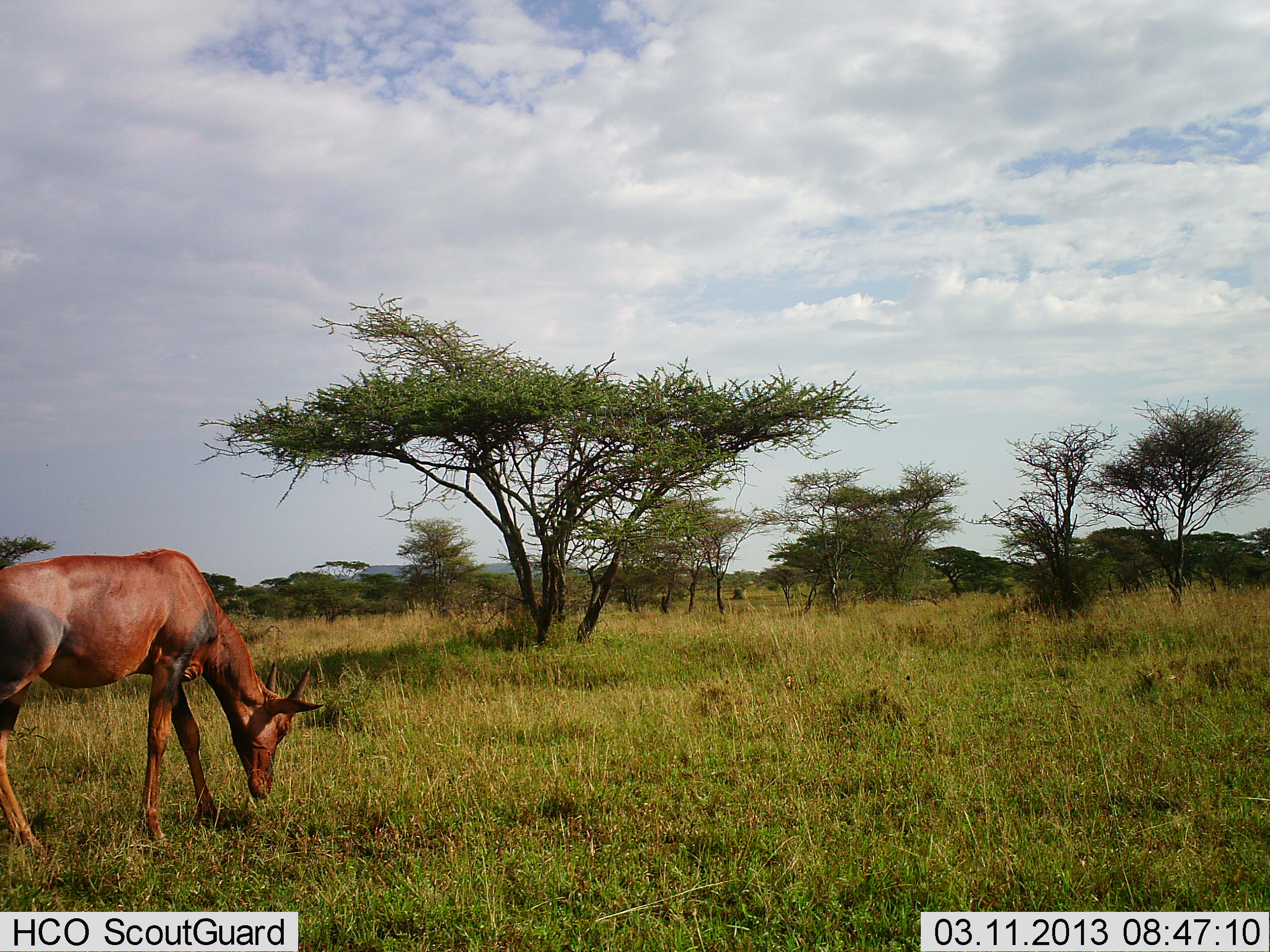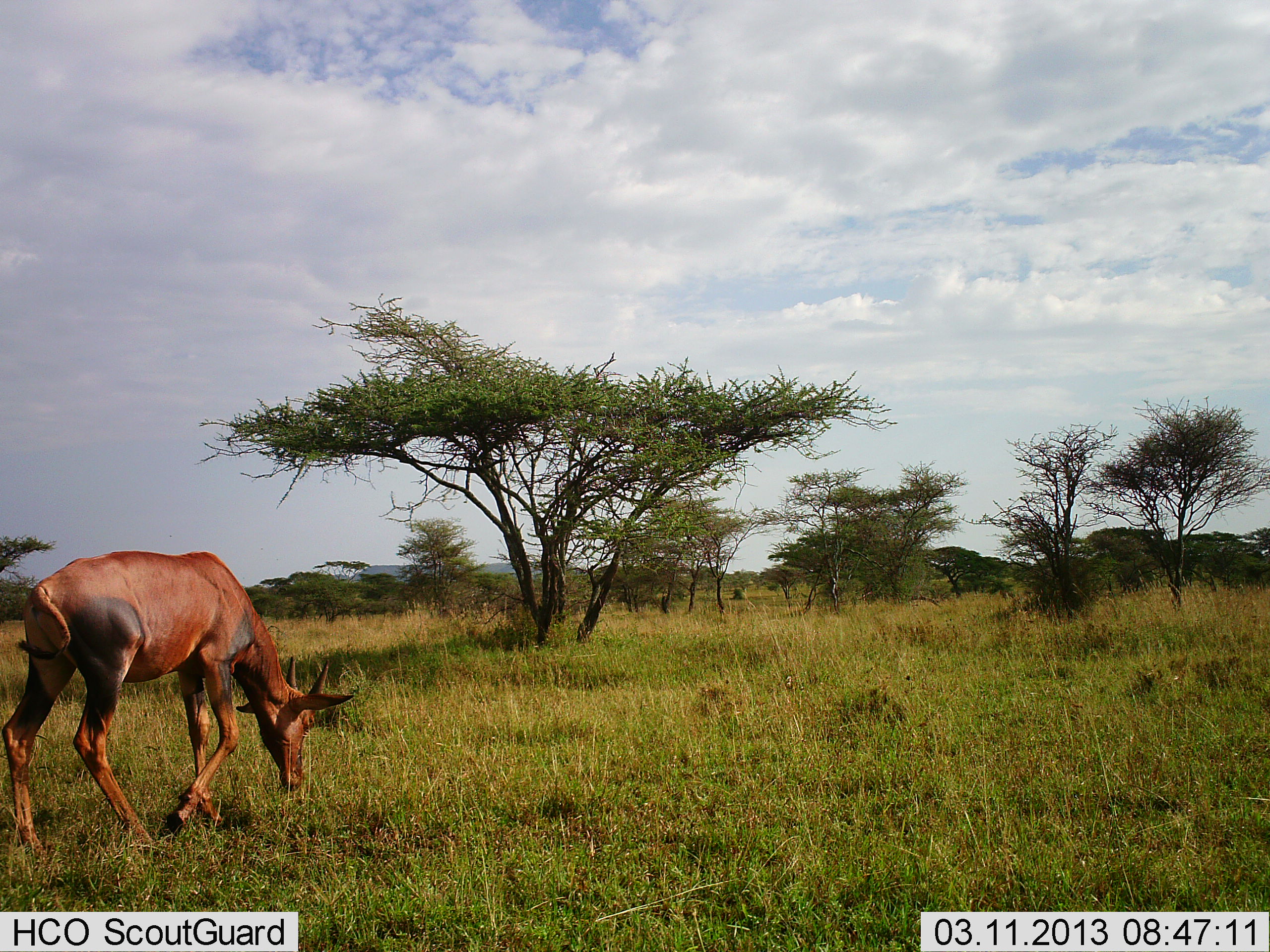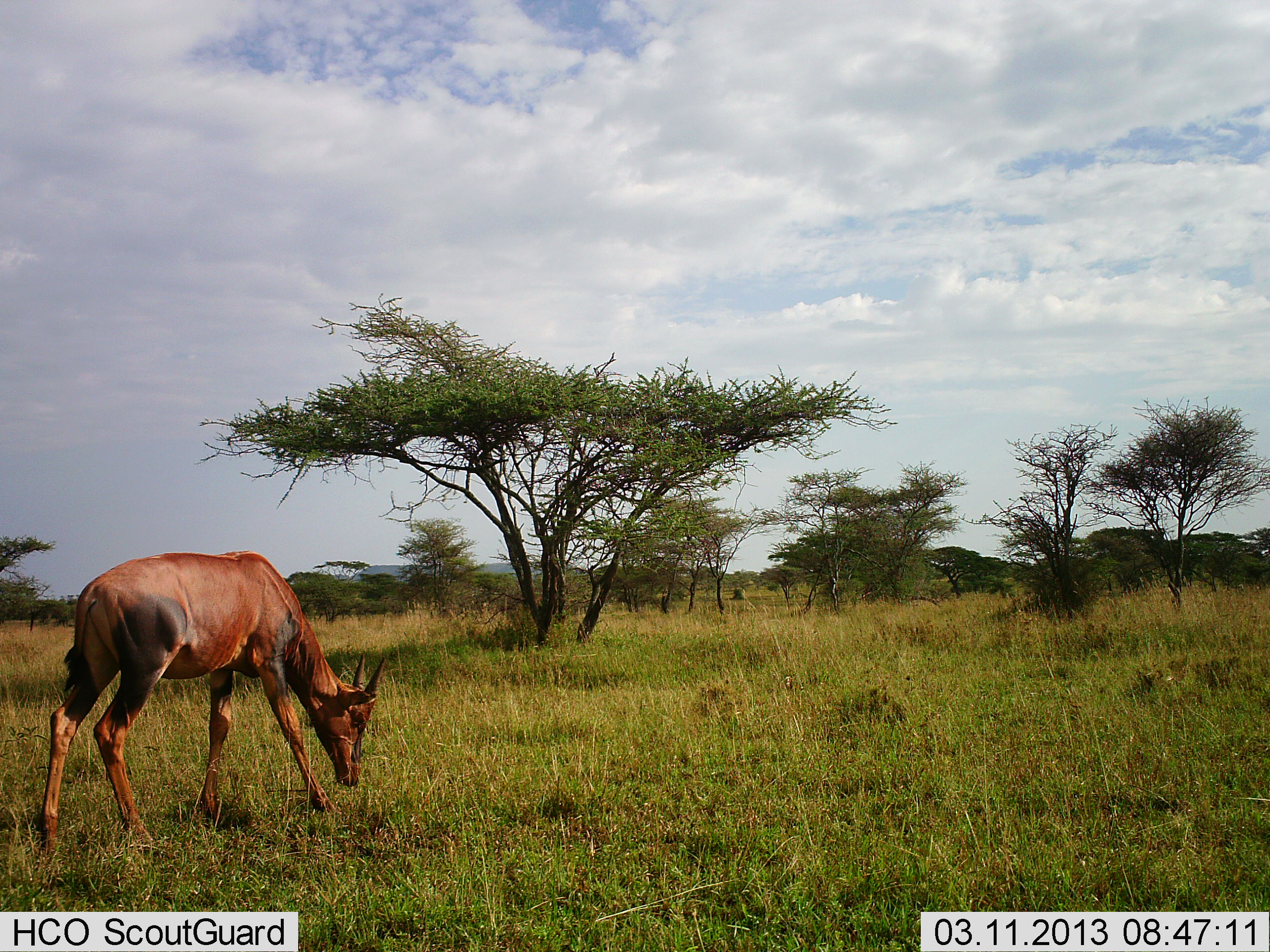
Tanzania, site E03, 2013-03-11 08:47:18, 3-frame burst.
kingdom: Animalia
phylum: Chordata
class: Mammalia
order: Artiodactyla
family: Bovidae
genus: Damaliscus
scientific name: Damaliscus lunatus jimela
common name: topi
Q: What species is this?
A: Topi (Damaliscus lunatus jimela).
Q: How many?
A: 1.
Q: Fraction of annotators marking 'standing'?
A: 13%.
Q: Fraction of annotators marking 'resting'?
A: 0%.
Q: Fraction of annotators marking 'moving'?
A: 47%.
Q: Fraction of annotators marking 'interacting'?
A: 0%.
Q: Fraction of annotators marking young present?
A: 0%.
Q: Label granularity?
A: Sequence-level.